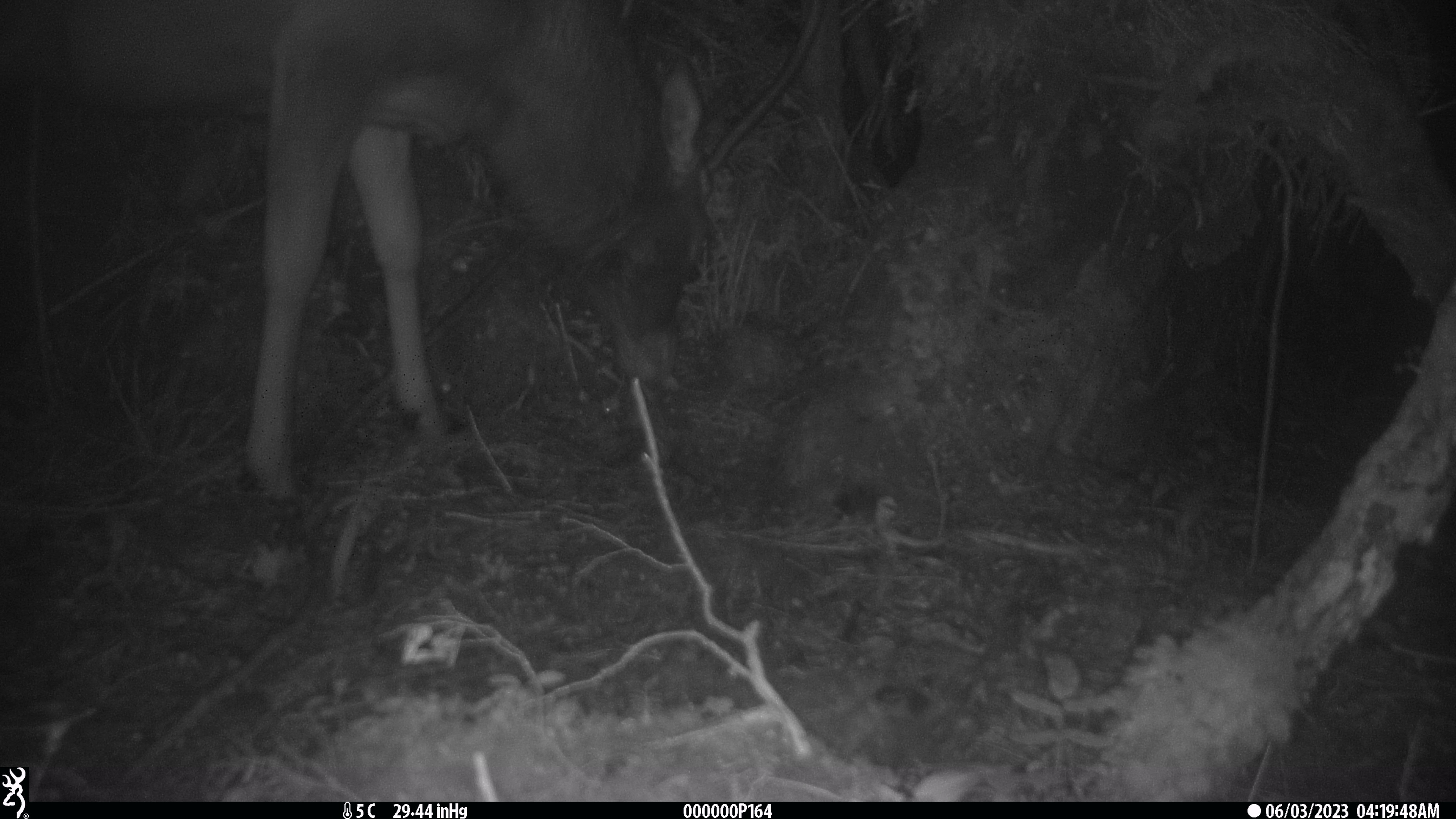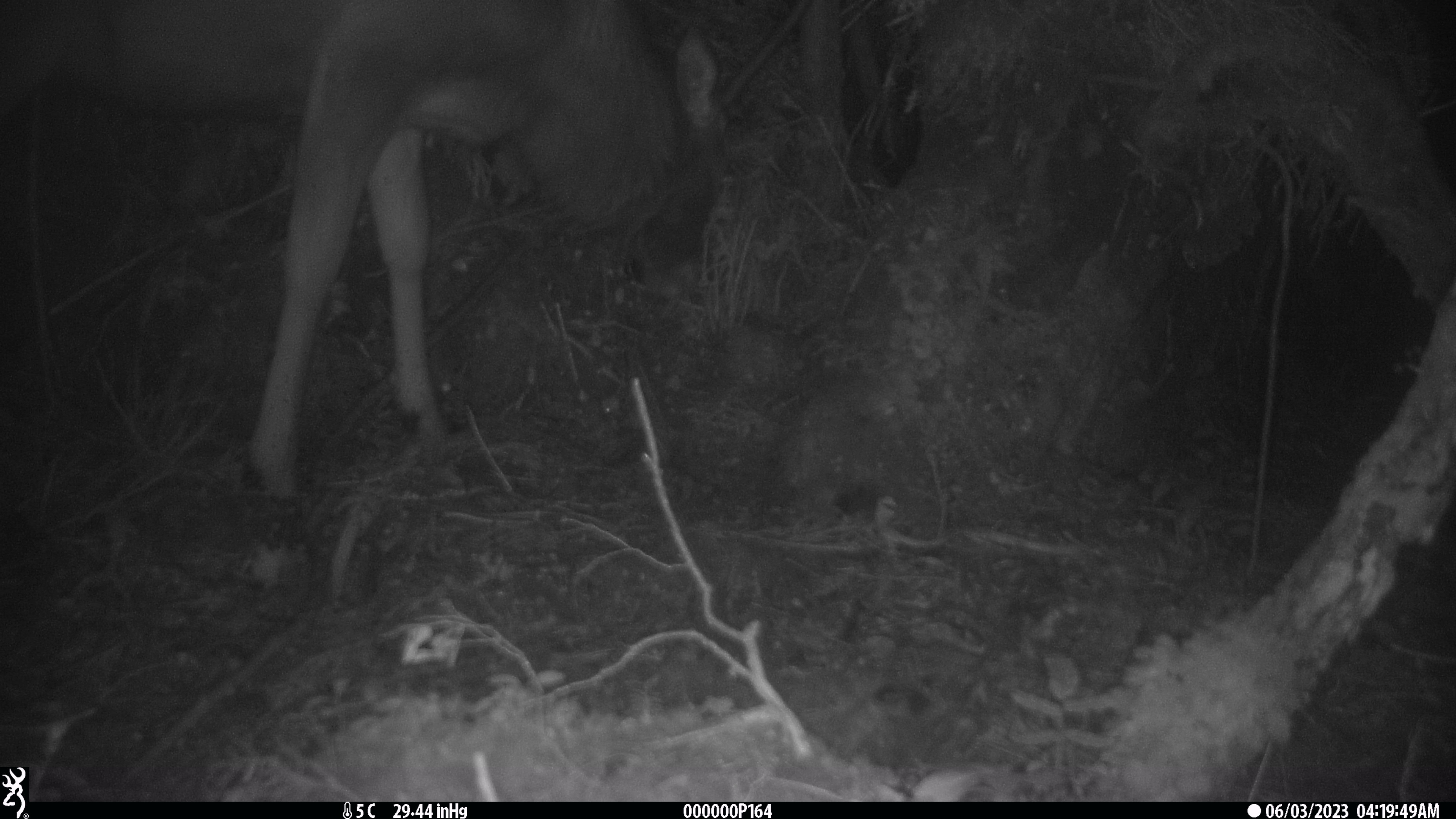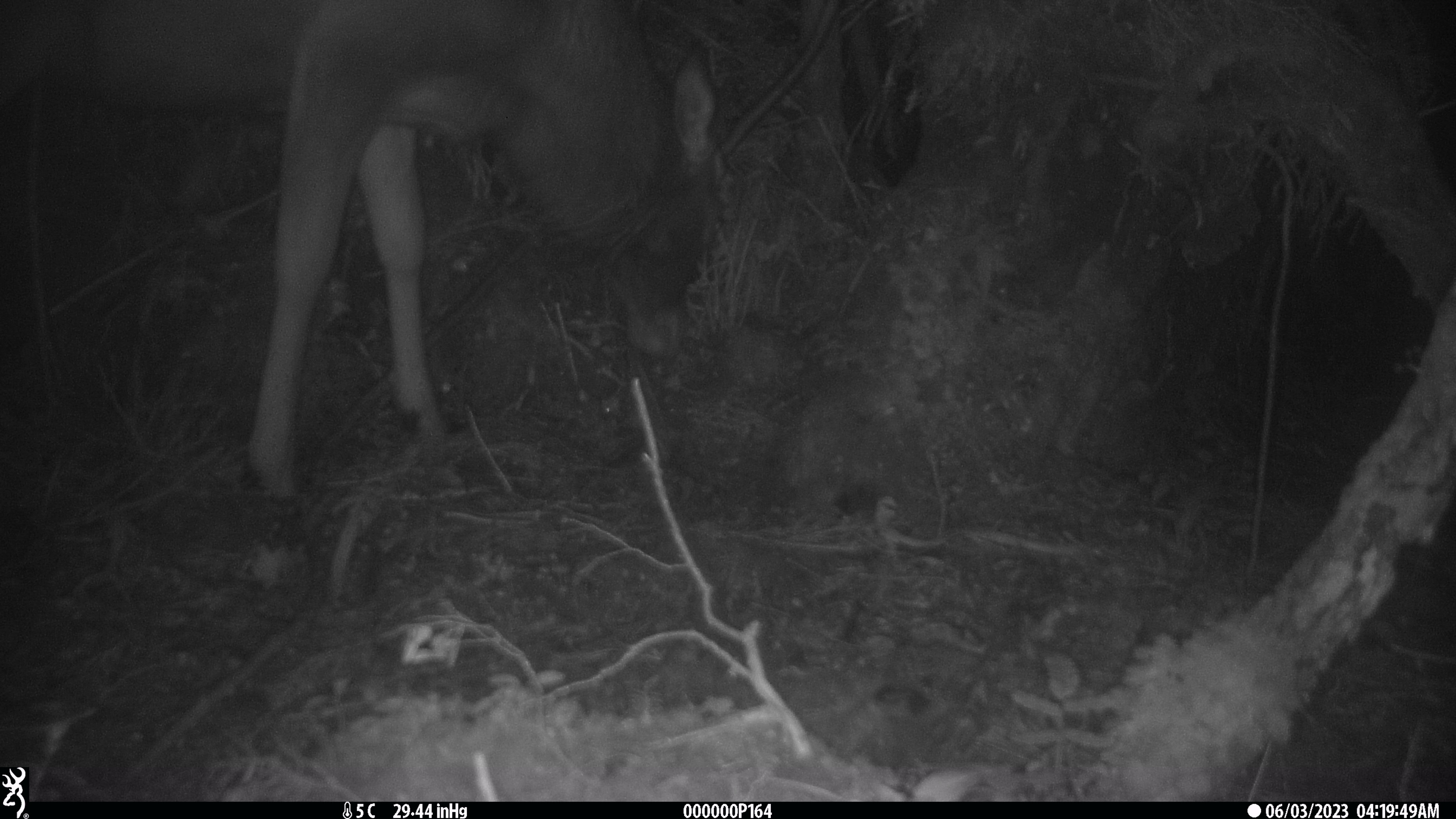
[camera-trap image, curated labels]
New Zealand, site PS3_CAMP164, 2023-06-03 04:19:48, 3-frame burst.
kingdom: Animalia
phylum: Chordata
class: Mammalia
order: Artiodactyla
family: Cervidae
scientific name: Cervidae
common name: deer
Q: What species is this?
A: Deer (Cervidae).